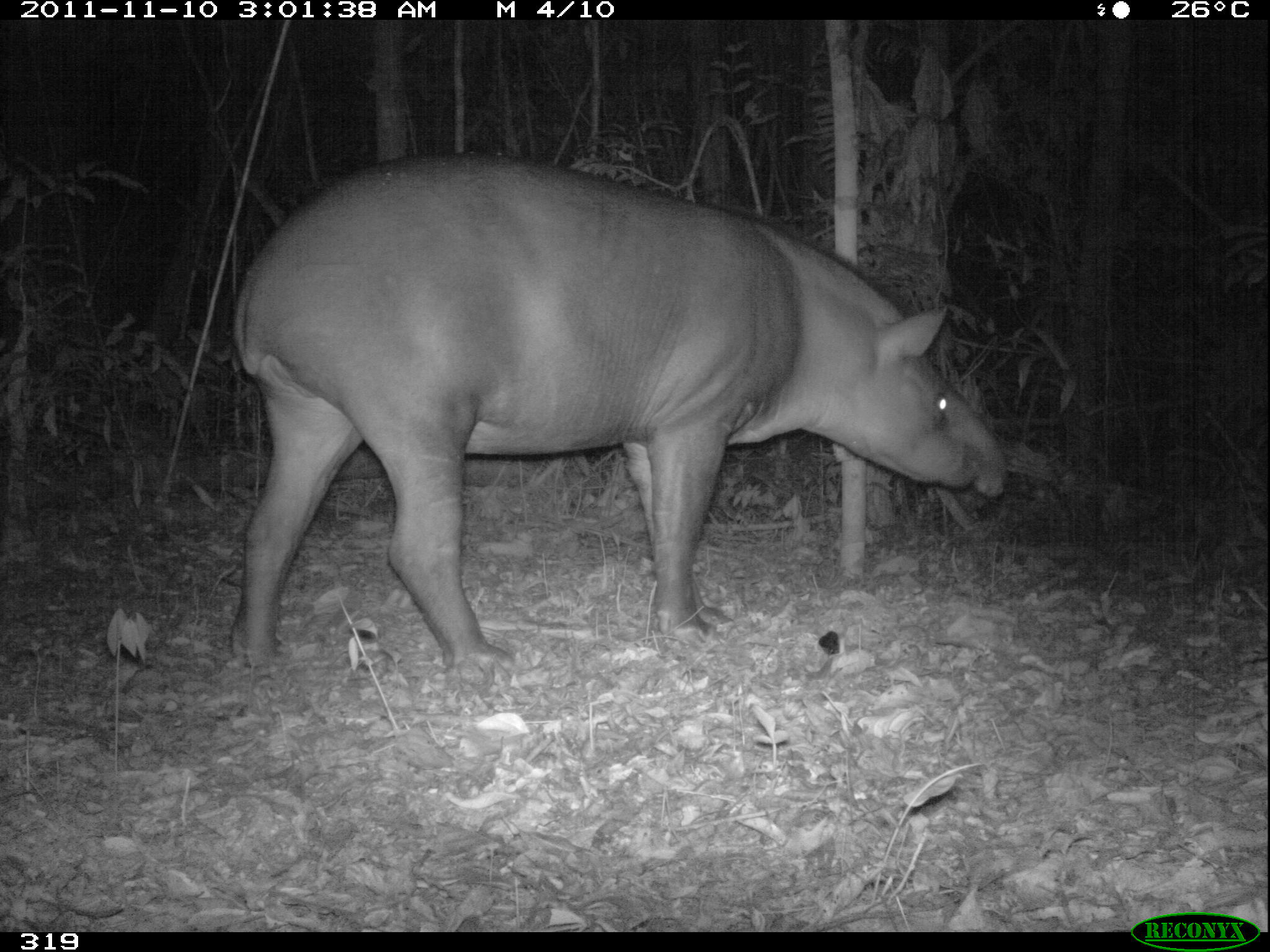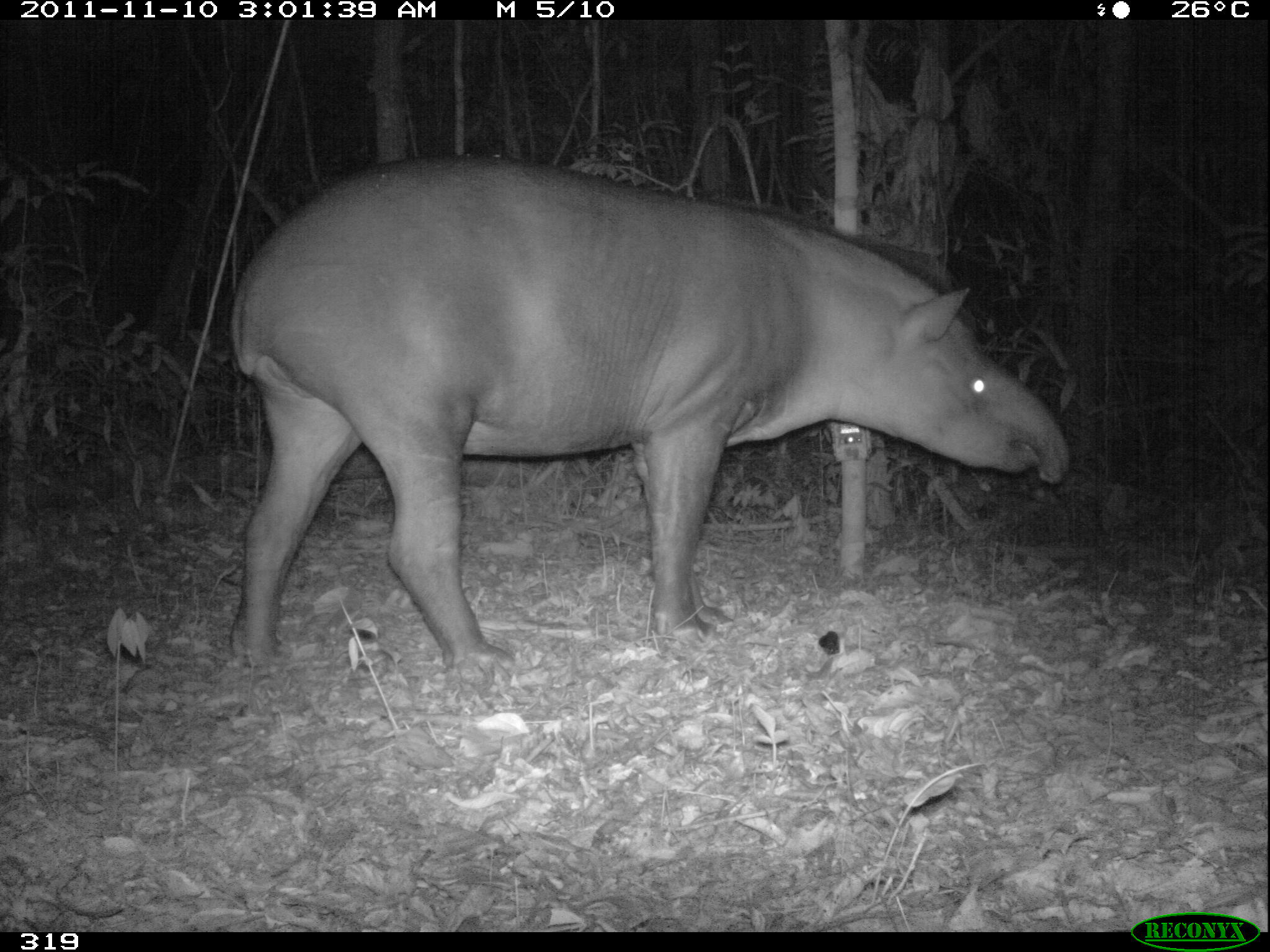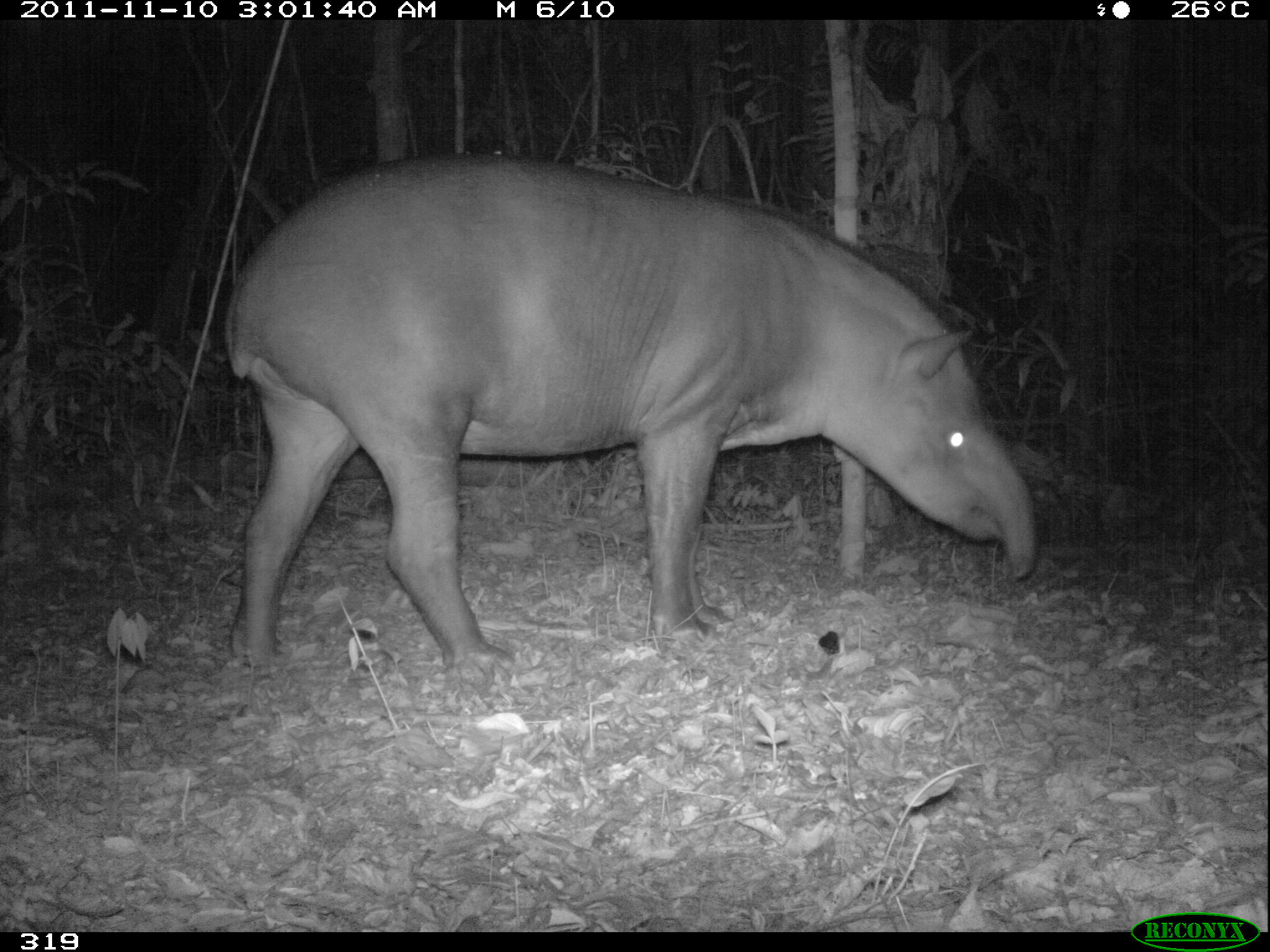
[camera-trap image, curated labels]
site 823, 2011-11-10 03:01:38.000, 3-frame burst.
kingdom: Animalia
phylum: Chordata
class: Mammalia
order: Perissodactyla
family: Tapiridae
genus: Tapirus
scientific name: Tapirus terrestris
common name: south american tapir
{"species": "Tapirus terrestris (south american tapir)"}